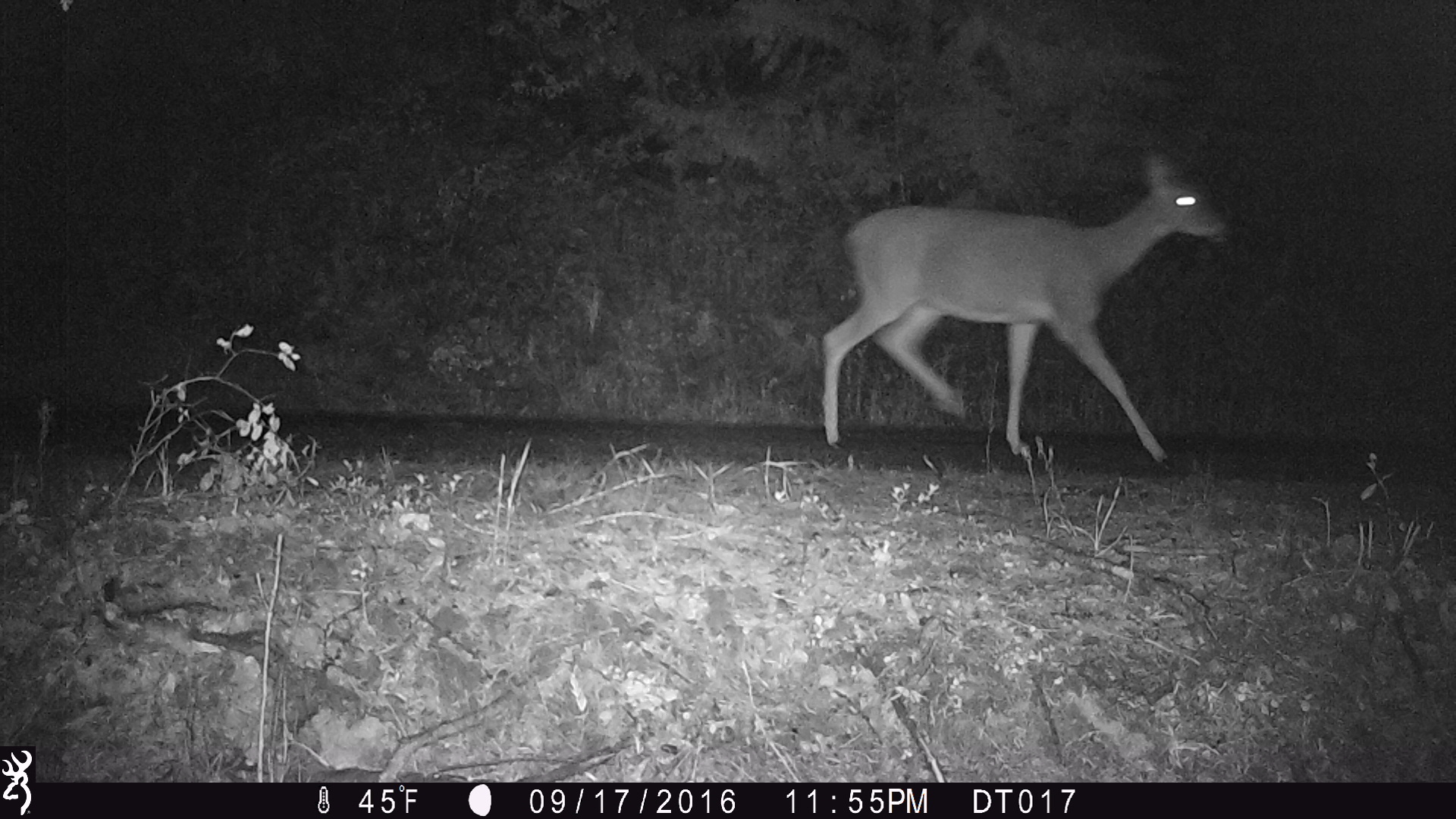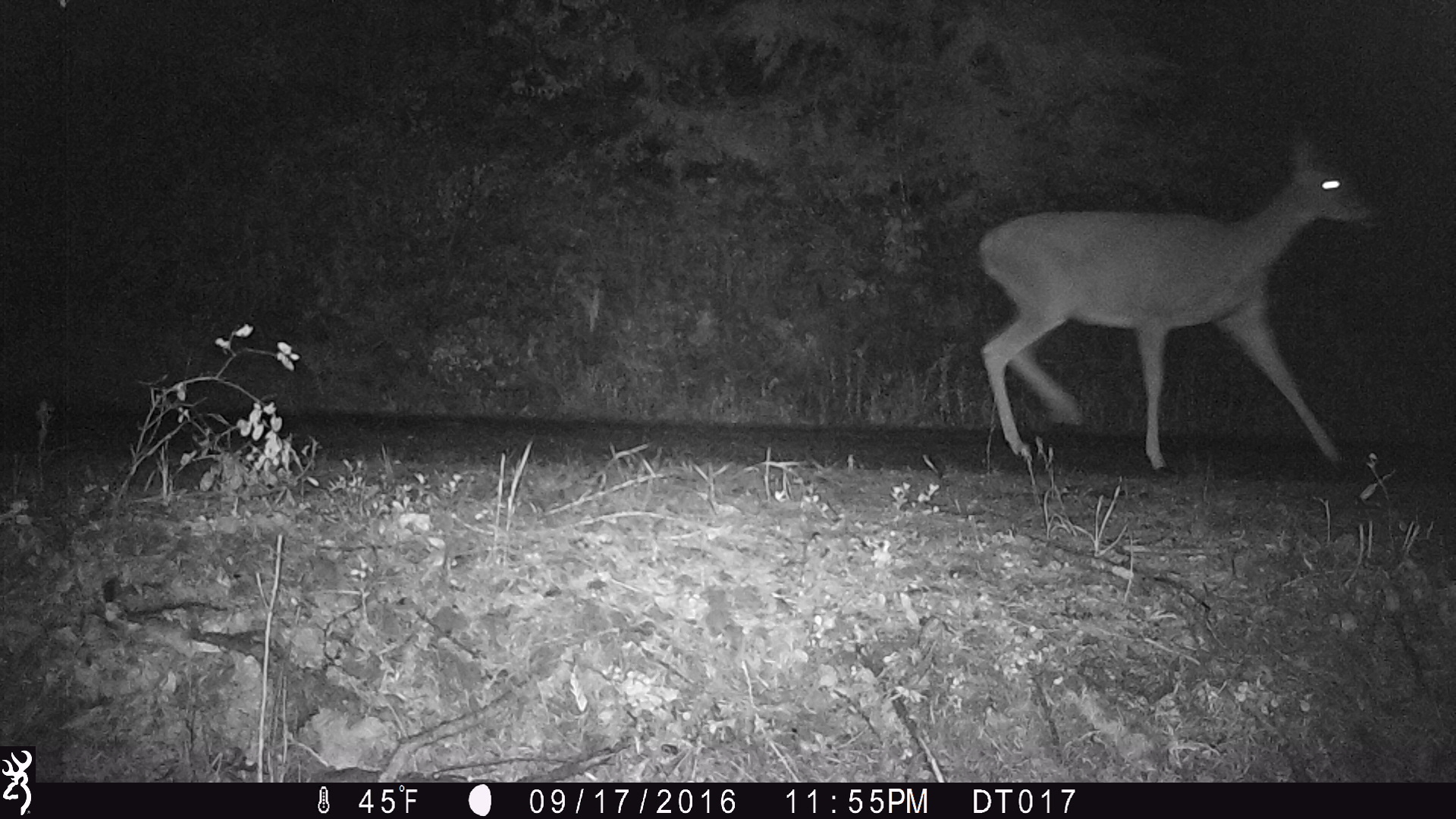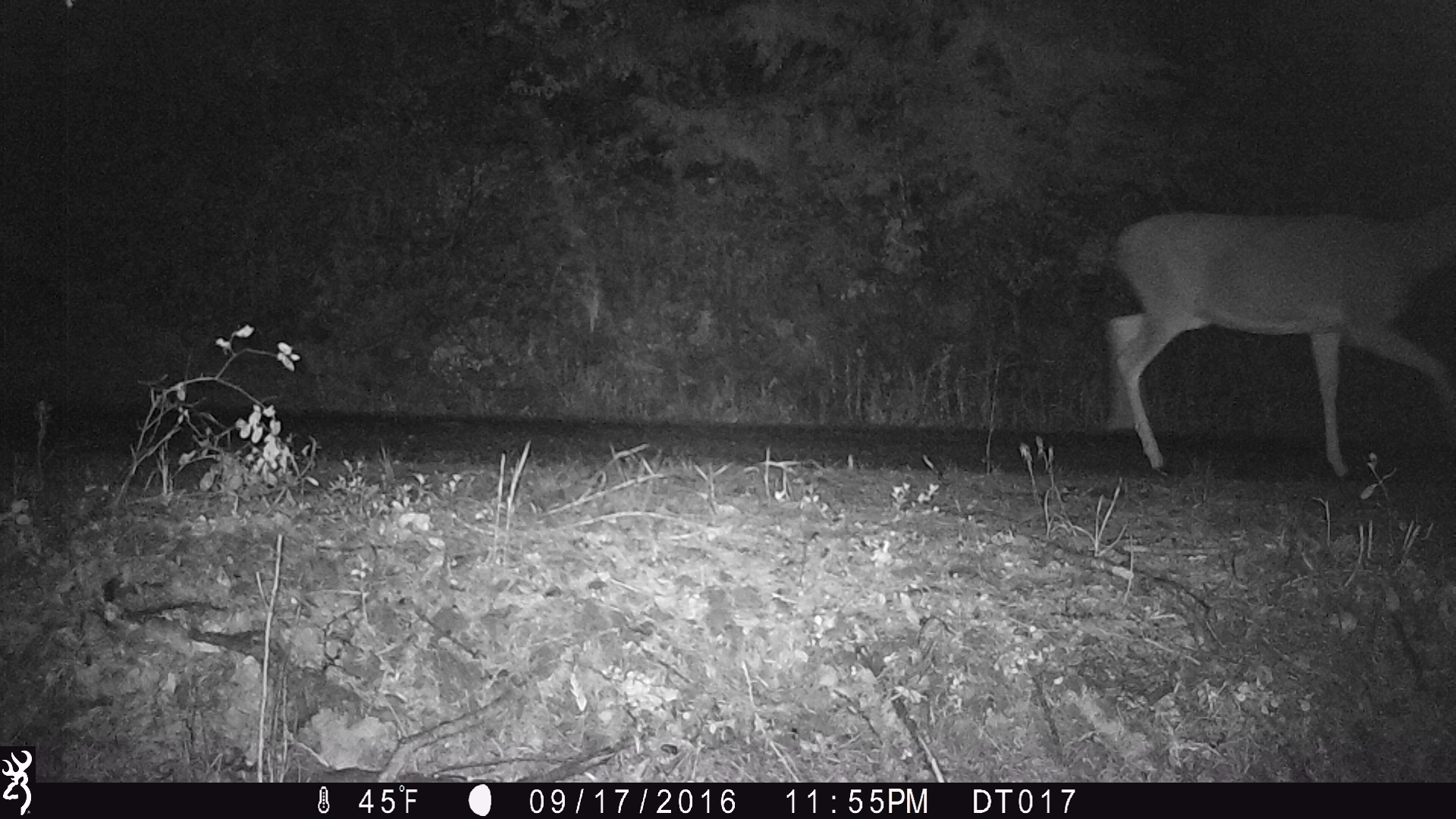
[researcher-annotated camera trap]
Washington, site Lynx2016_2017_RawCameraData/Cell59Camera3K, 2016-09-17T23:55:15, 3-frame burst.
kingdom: Animalia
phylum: Chordata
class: Mammalia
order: Artiodactyla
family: Cervidae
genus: Odocoileus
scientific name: Odocoileus virginianus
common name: white-tailed deer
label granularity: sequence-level